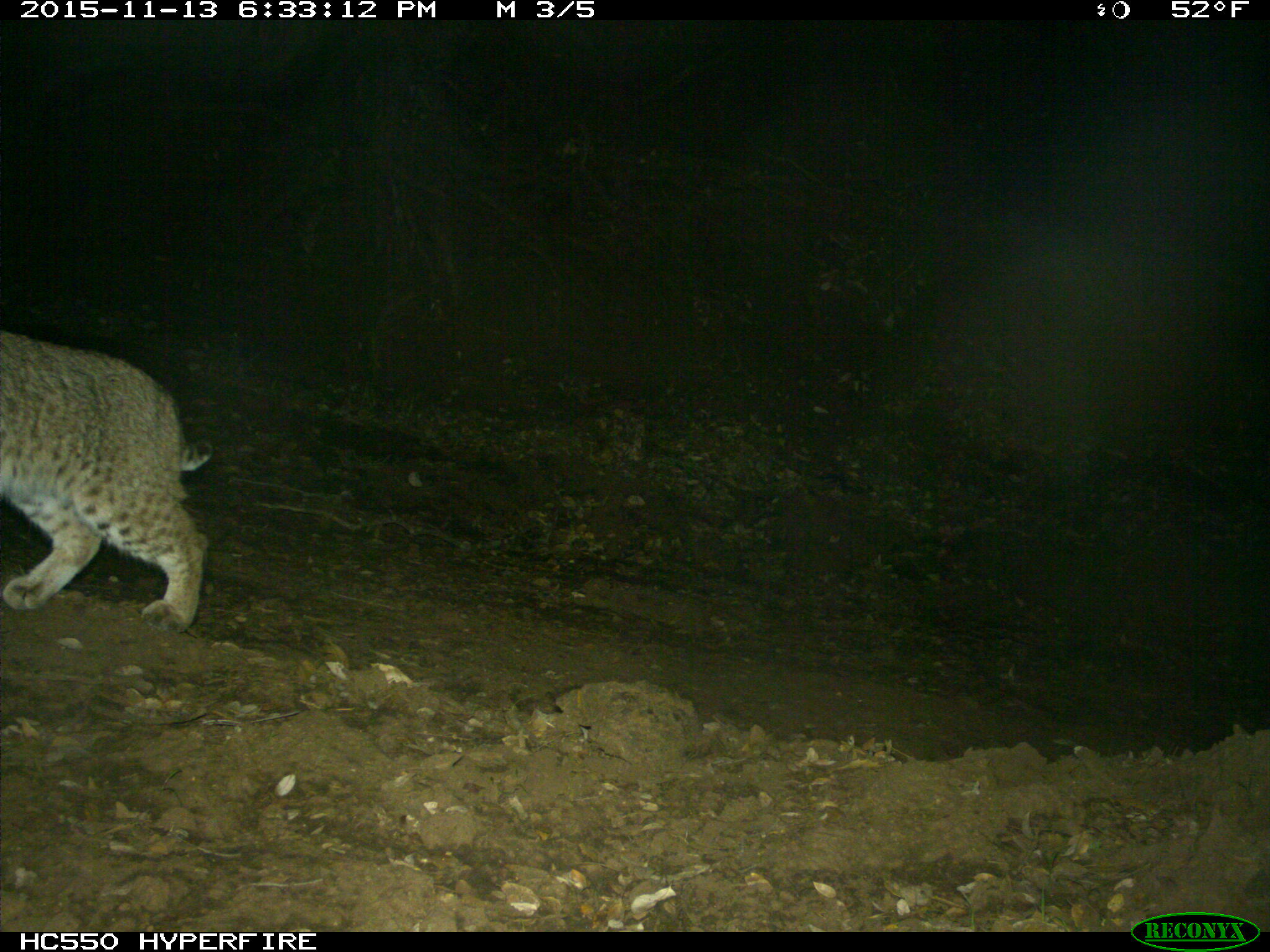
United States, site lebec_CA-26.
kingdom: Animalia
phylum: Chordata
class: Mammalia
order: Carnivora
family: Felidae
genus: Lynx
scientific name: Lynx rufus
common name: bobcat